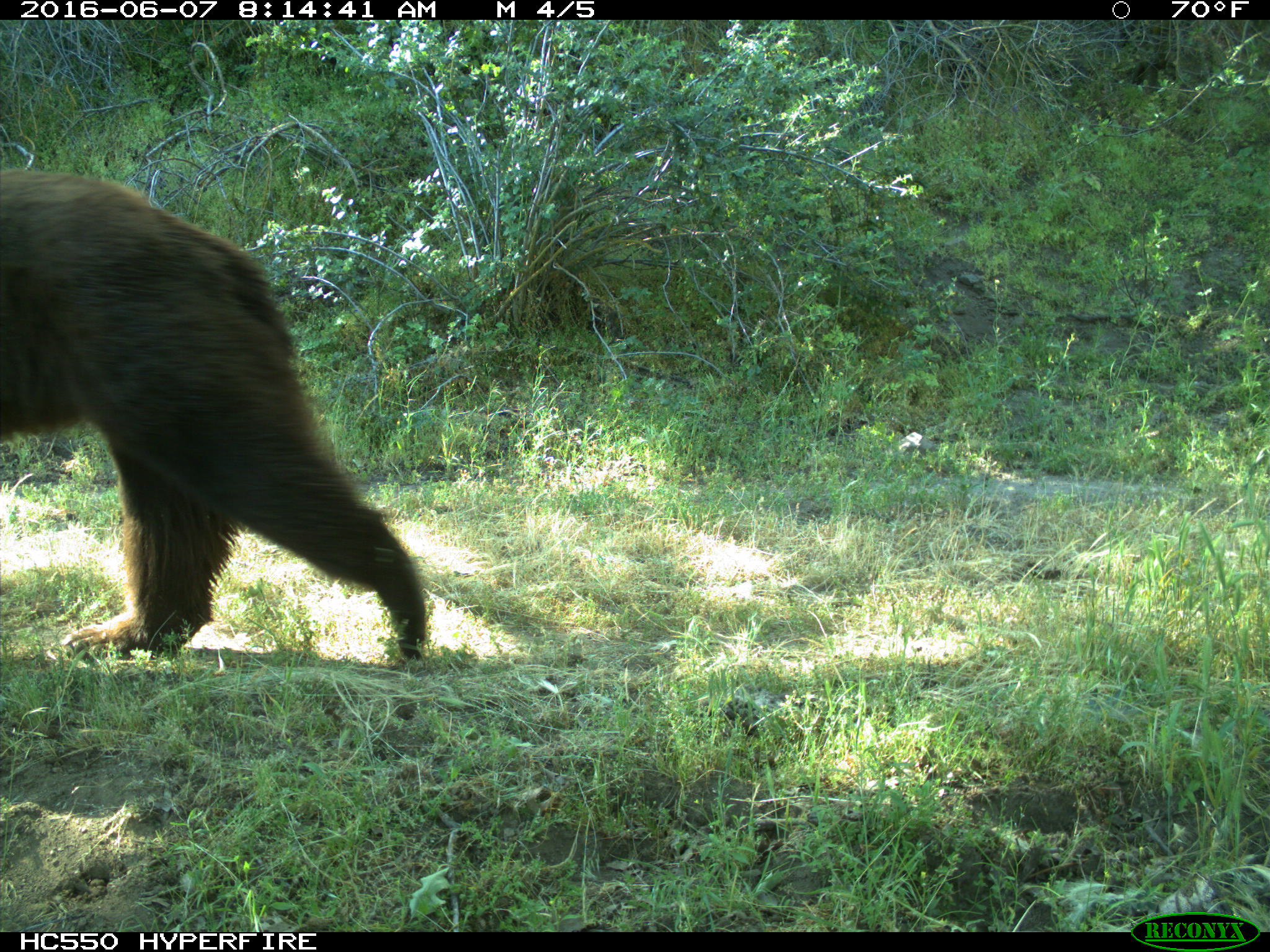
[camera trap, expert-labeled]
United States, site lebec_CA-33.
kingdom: Animalia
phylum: Chordata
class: Mammalia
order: Carnivora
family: Ursidae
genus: Ursus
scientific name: Ursus americanus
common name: american black bear